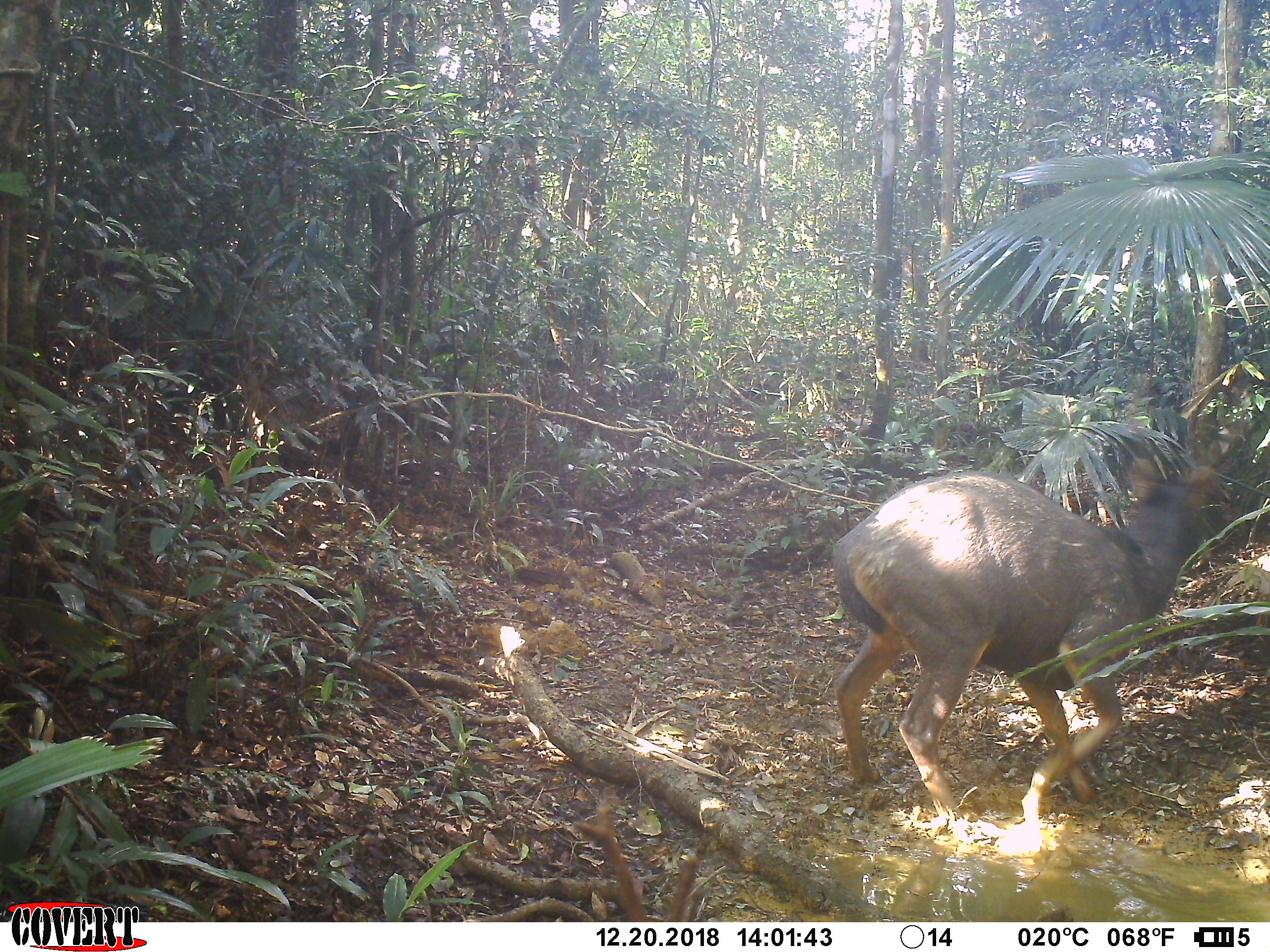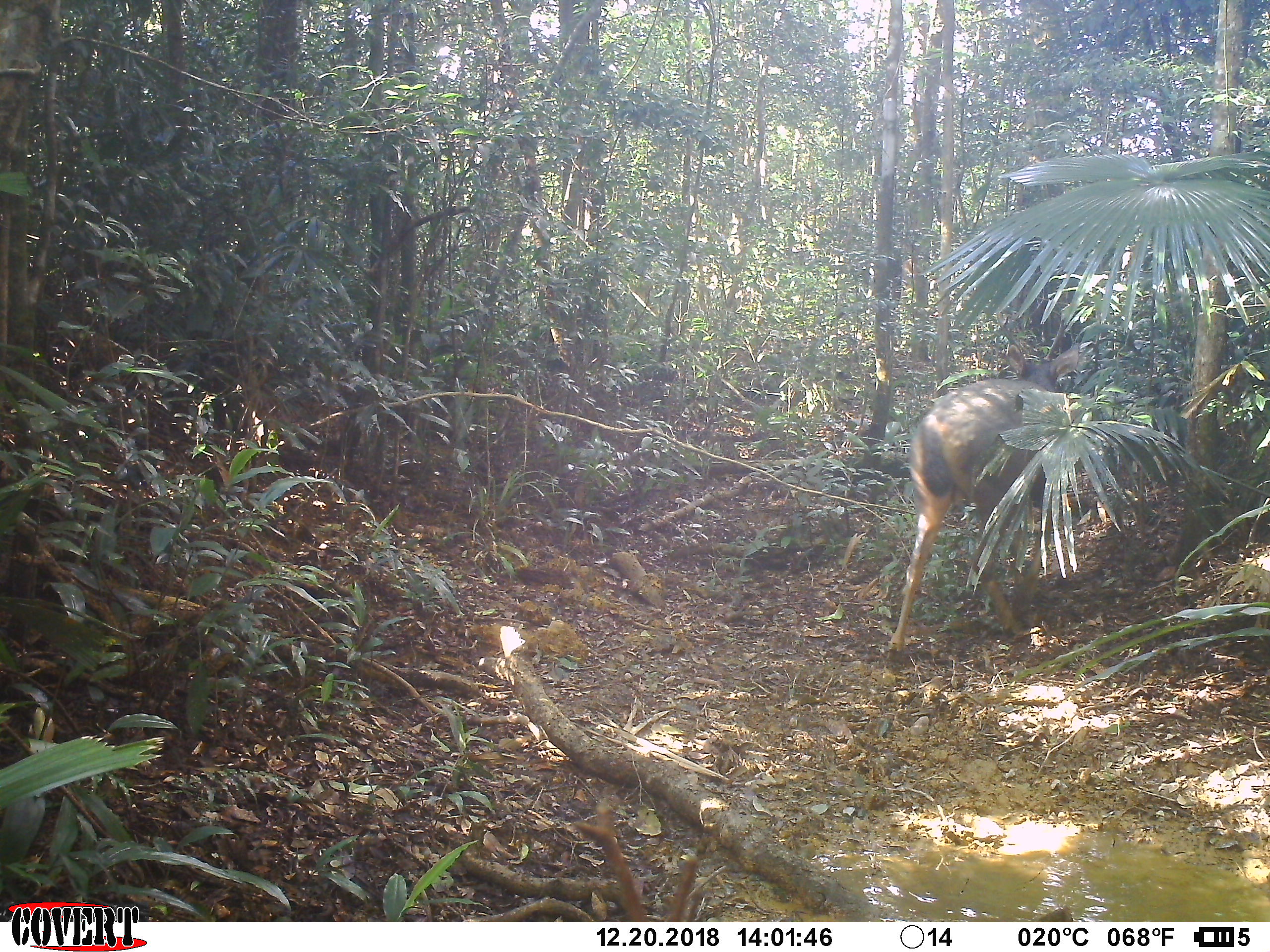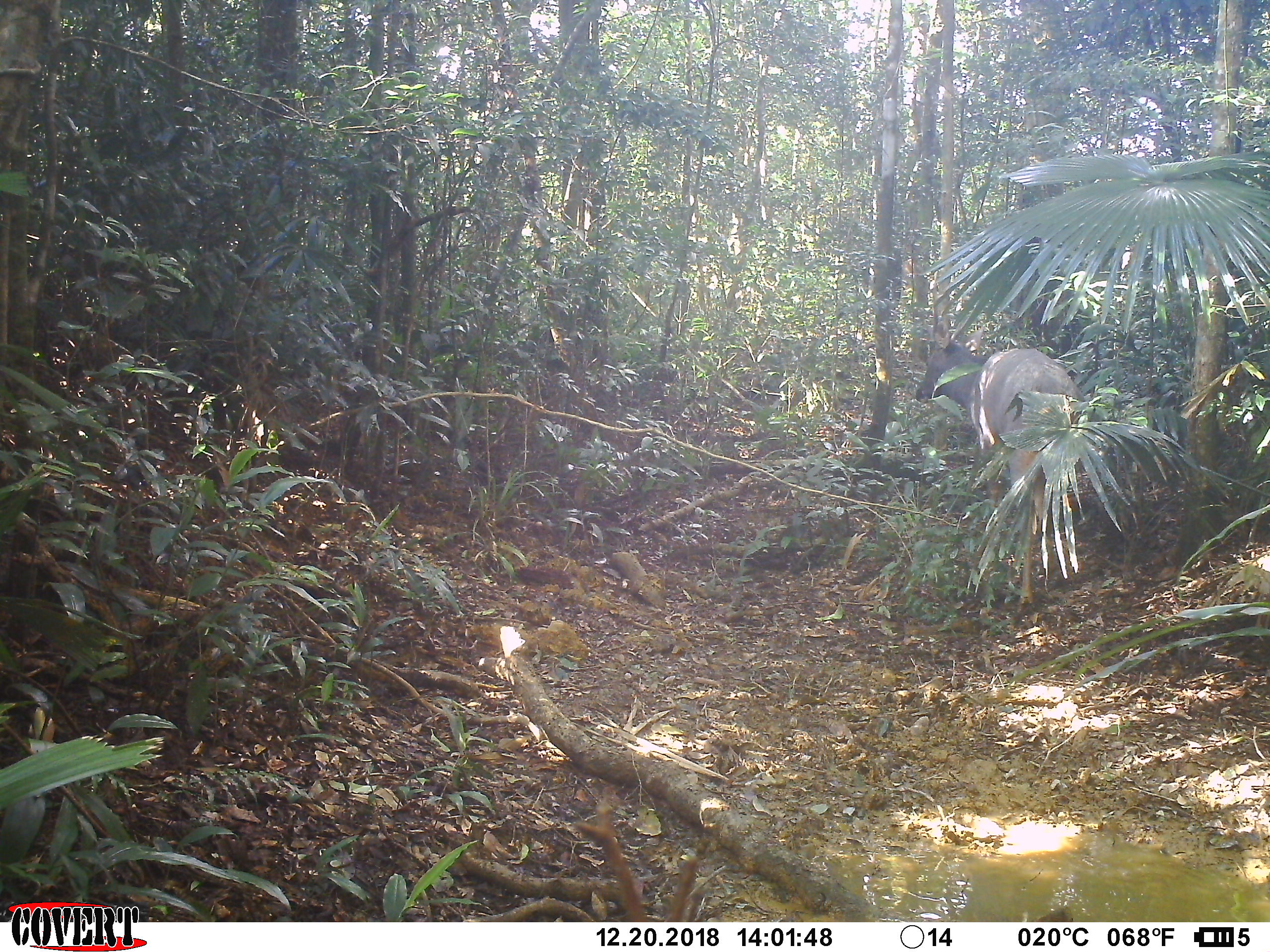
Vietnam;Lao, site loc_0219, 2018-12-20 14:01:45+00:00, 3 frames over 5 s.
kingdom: Animalia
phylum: Chordata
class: Mammalia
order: Artiodactyla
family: Cervidae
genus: Rusa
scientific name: Rusa unicolor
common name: sambar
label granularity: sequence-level